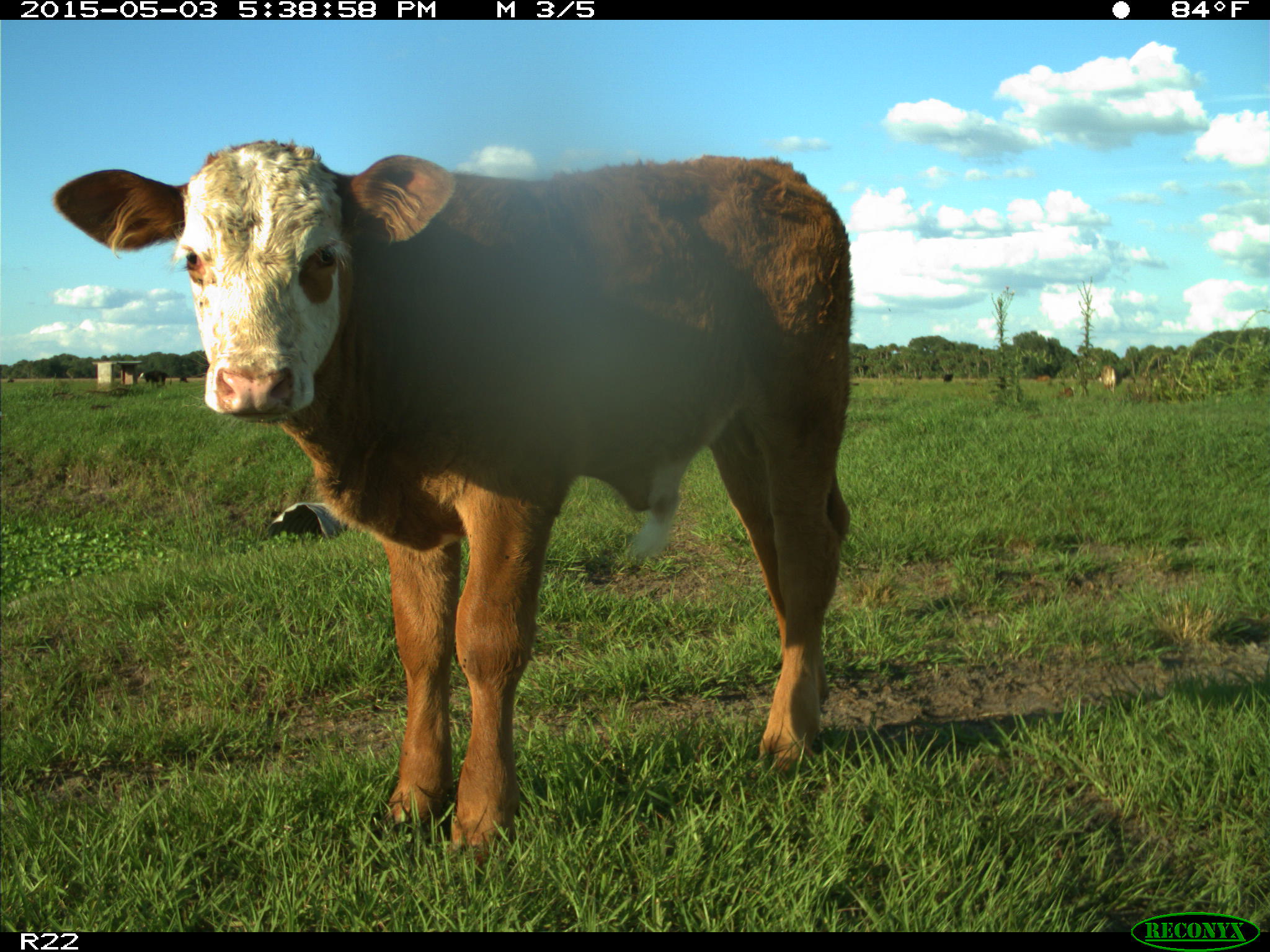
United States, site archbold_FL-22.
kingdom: Animalia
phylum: Chordata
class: Mammalia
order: Artiodactyla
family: Bovidae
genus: Bos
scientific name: Bos taurus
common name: domestic cow